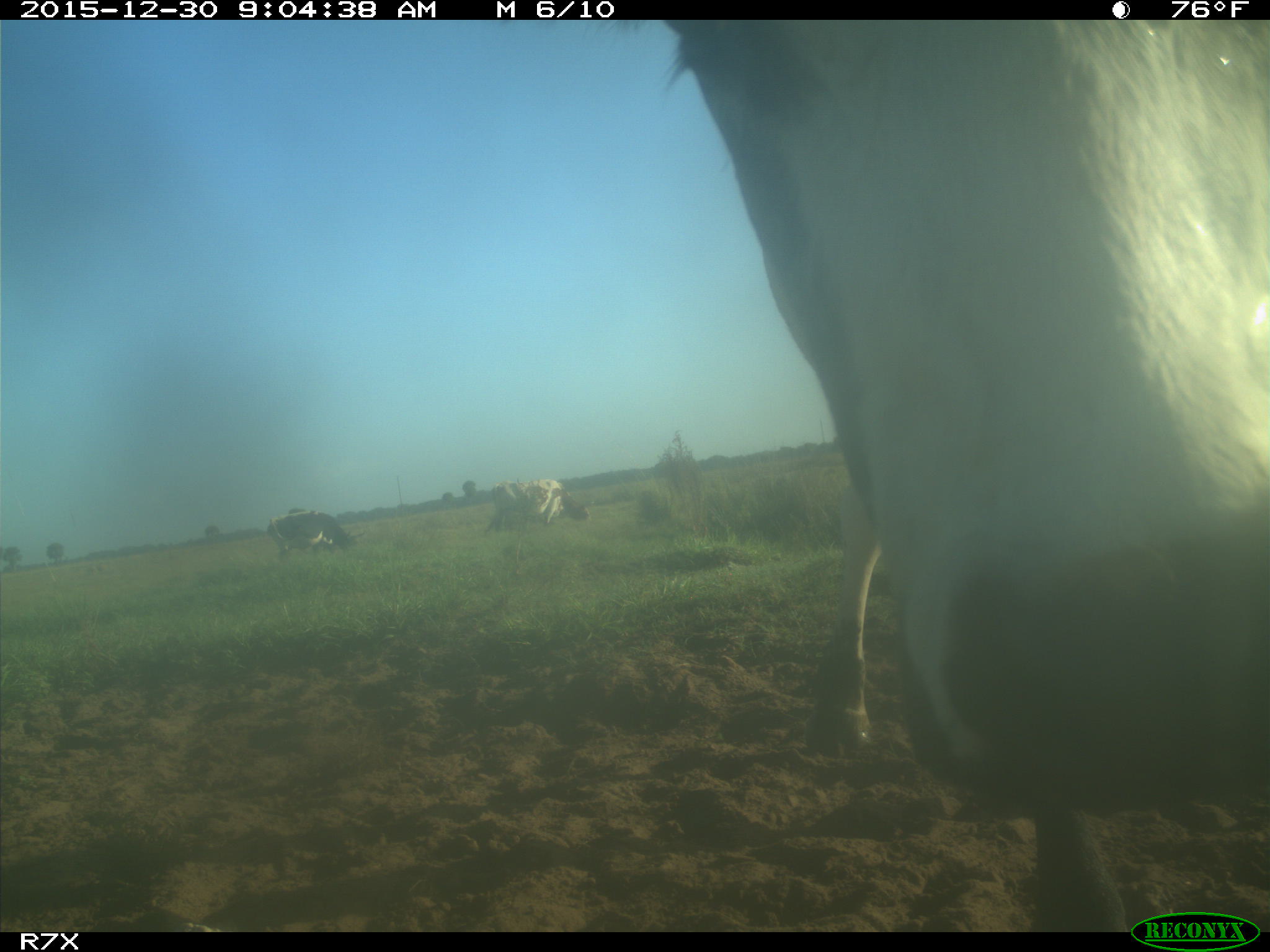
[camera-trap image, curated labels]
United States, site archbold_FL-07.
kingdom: Animalia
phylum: Chordata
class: Mammalia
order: Artiodactyla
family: Bovidae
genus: Bos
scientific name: Bos taurus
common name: domestic cow